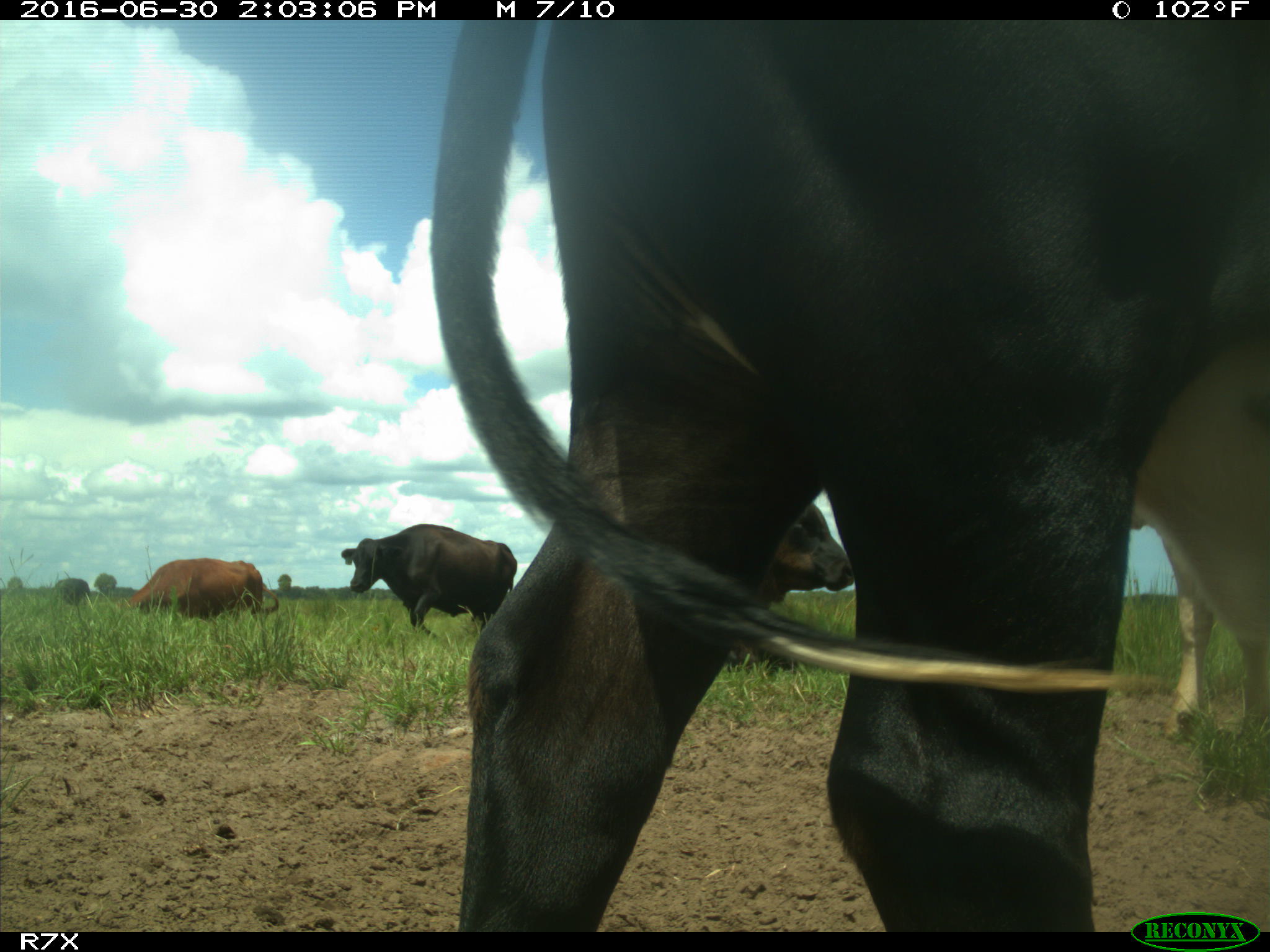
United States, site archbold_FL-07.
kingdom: Animalia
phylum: Chordata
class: Mammalia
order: Artiodactyla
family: Bovidae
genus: Bos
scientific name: Bos taurus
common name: domestic cow